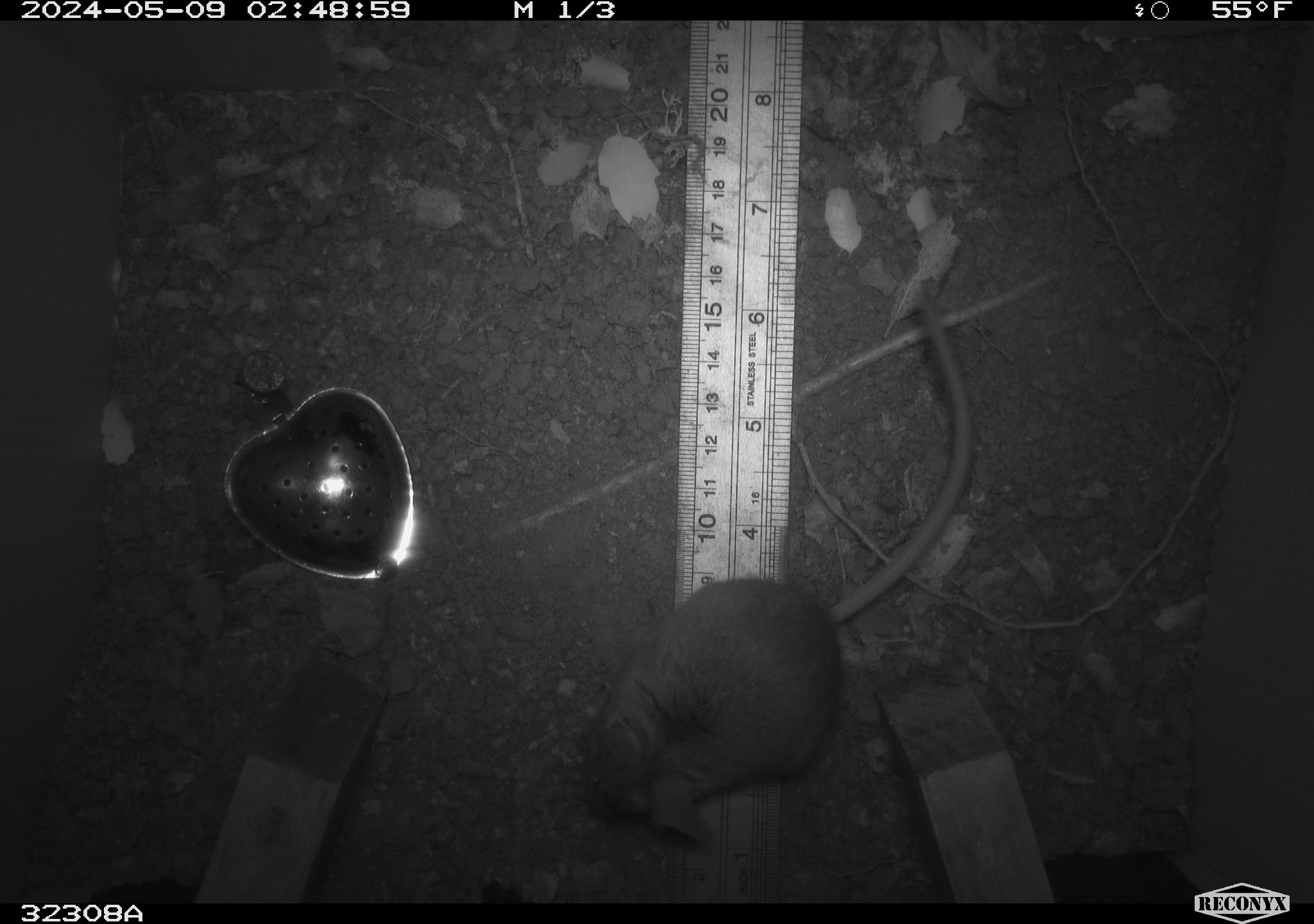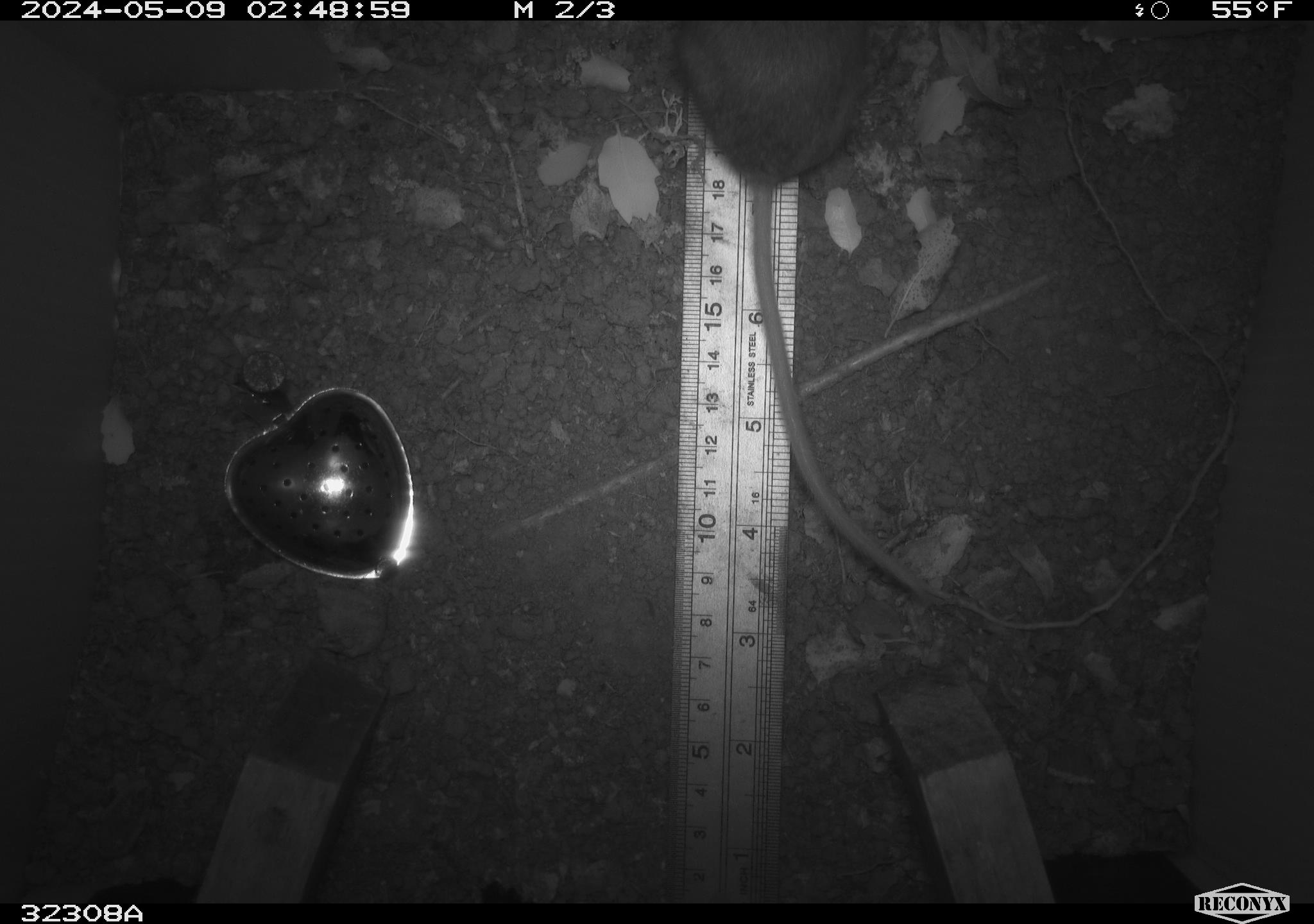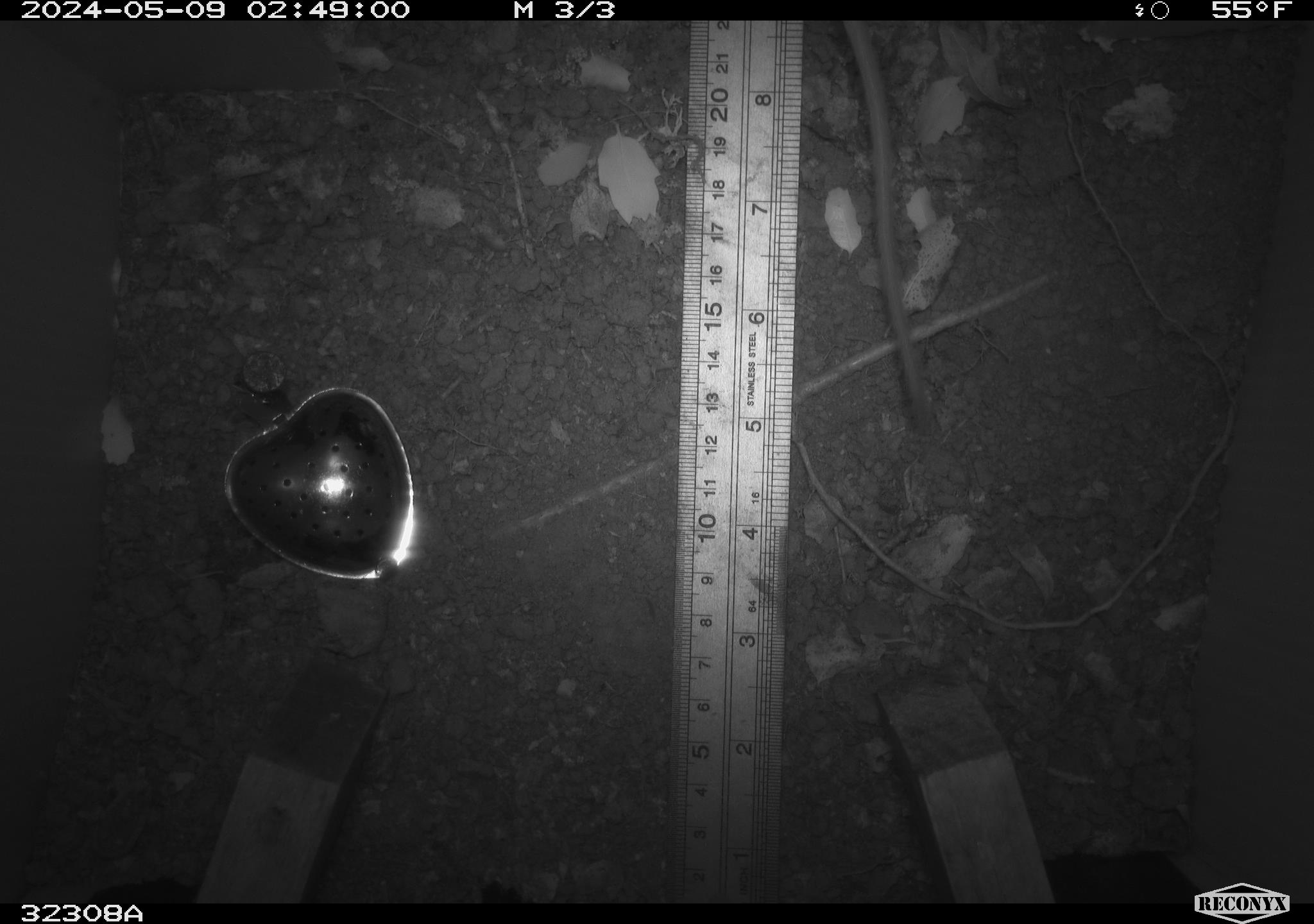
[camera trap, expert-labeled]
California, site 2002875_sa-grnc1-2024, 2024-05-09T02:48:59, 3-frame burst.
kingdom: Animalia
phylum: Chordata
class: Mammalia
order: Rodentia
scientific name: Rodentia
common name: rodent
Rodent (Rodentia).